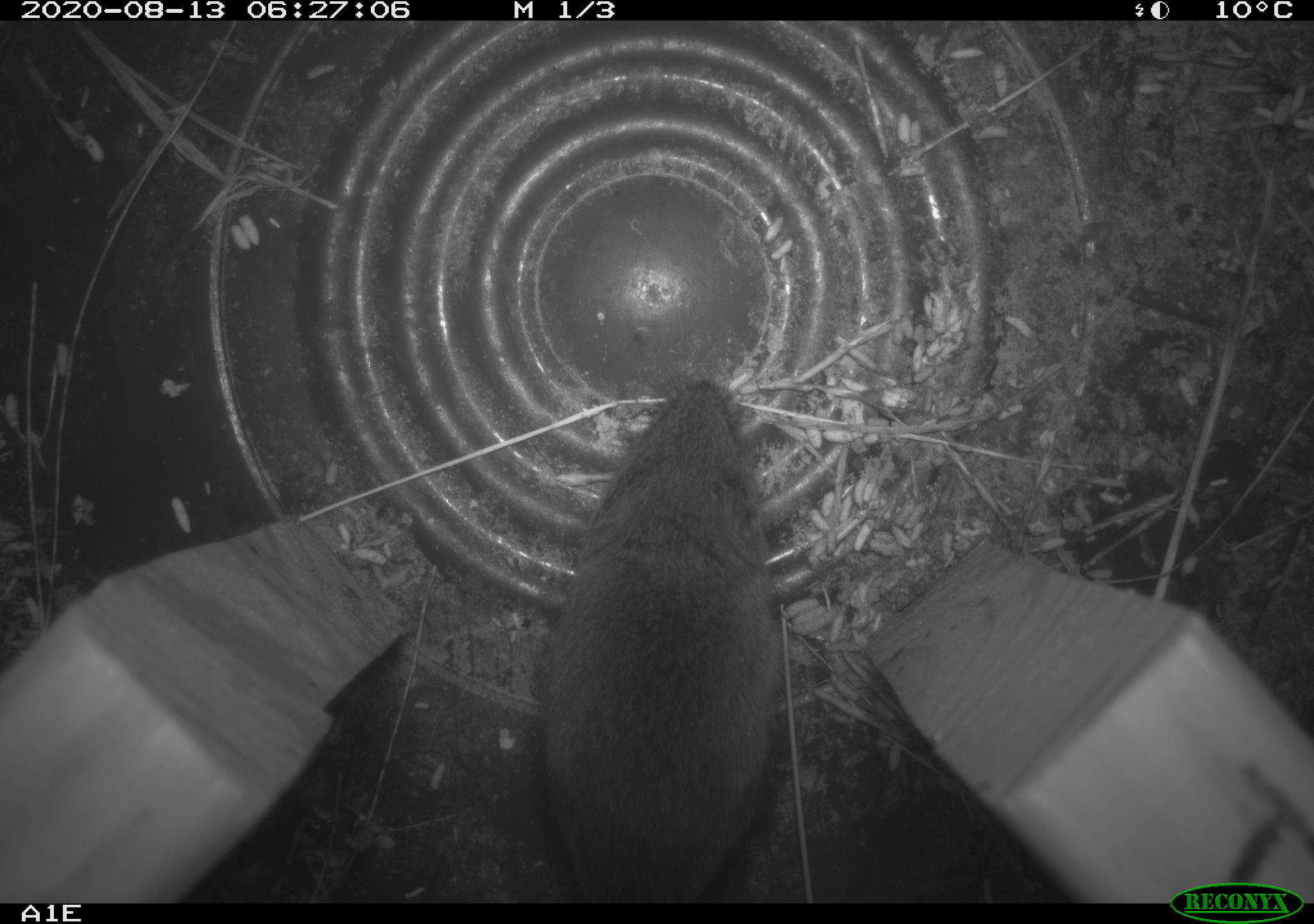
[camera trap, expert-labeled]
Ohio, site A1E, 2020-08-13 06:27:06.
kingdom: Animalia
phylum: Chordata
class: Mammalia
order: Rodentia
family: Cricetidae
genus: Microtus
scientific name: Microtus pennsylvanicus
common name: meadow vole